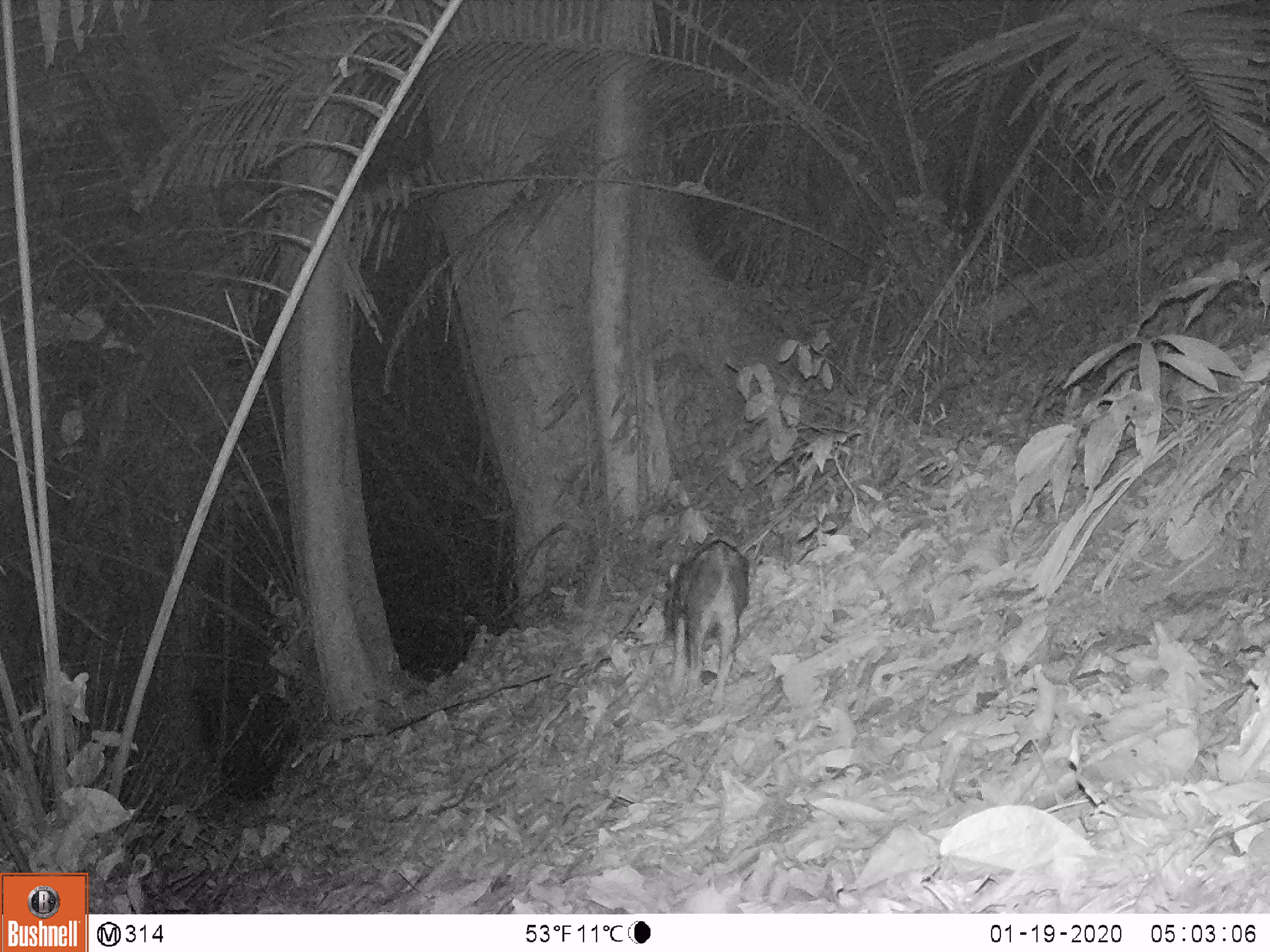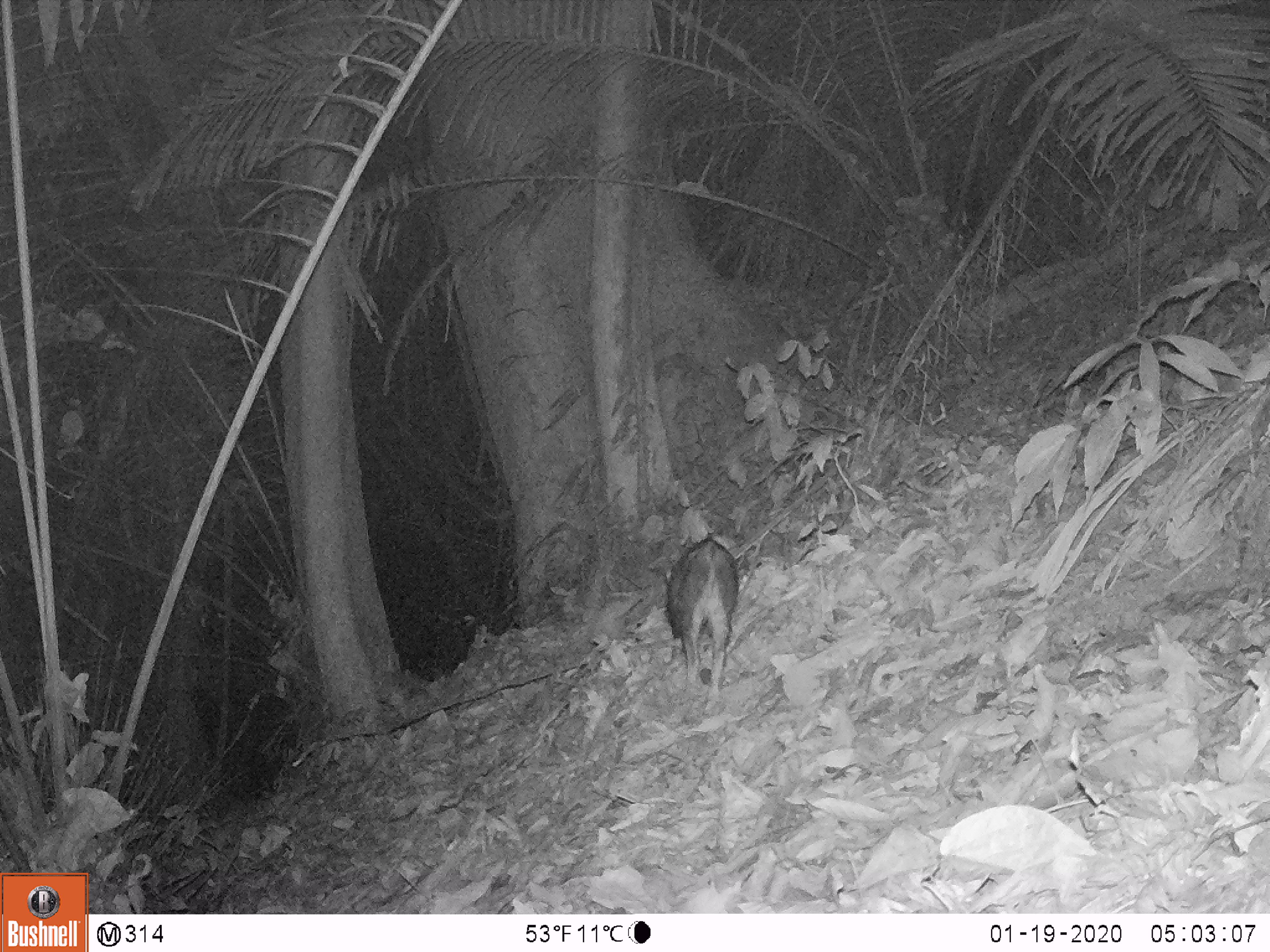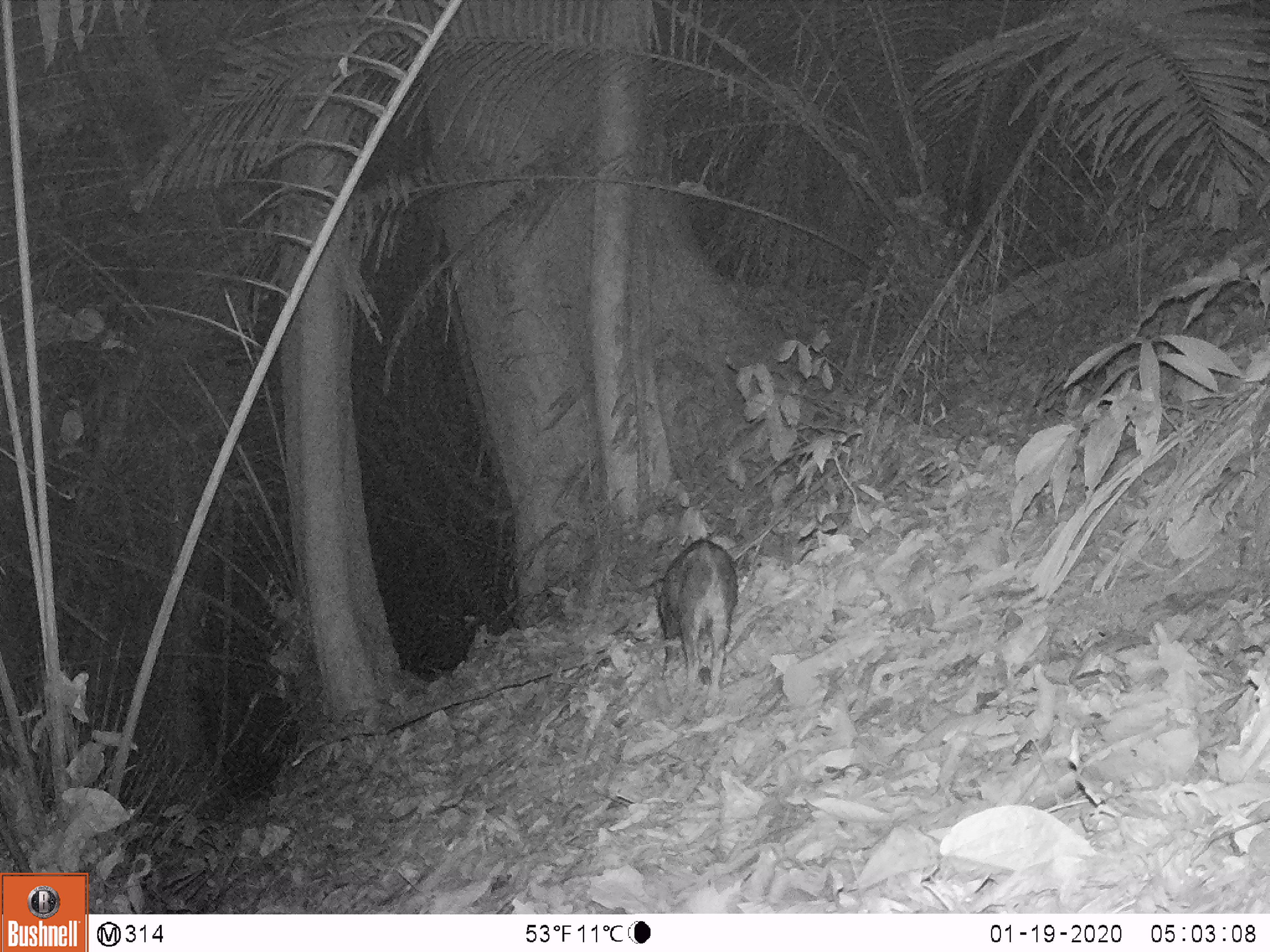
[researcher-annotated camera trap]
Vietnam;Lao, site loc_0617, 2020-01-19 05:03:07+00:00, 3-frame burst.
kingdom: Animalia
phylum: Chordata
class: Mammalia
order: Artiodactyla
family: Suidae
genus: Sus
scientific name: Sus scrofa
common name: eurasian wild pig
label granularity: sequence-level